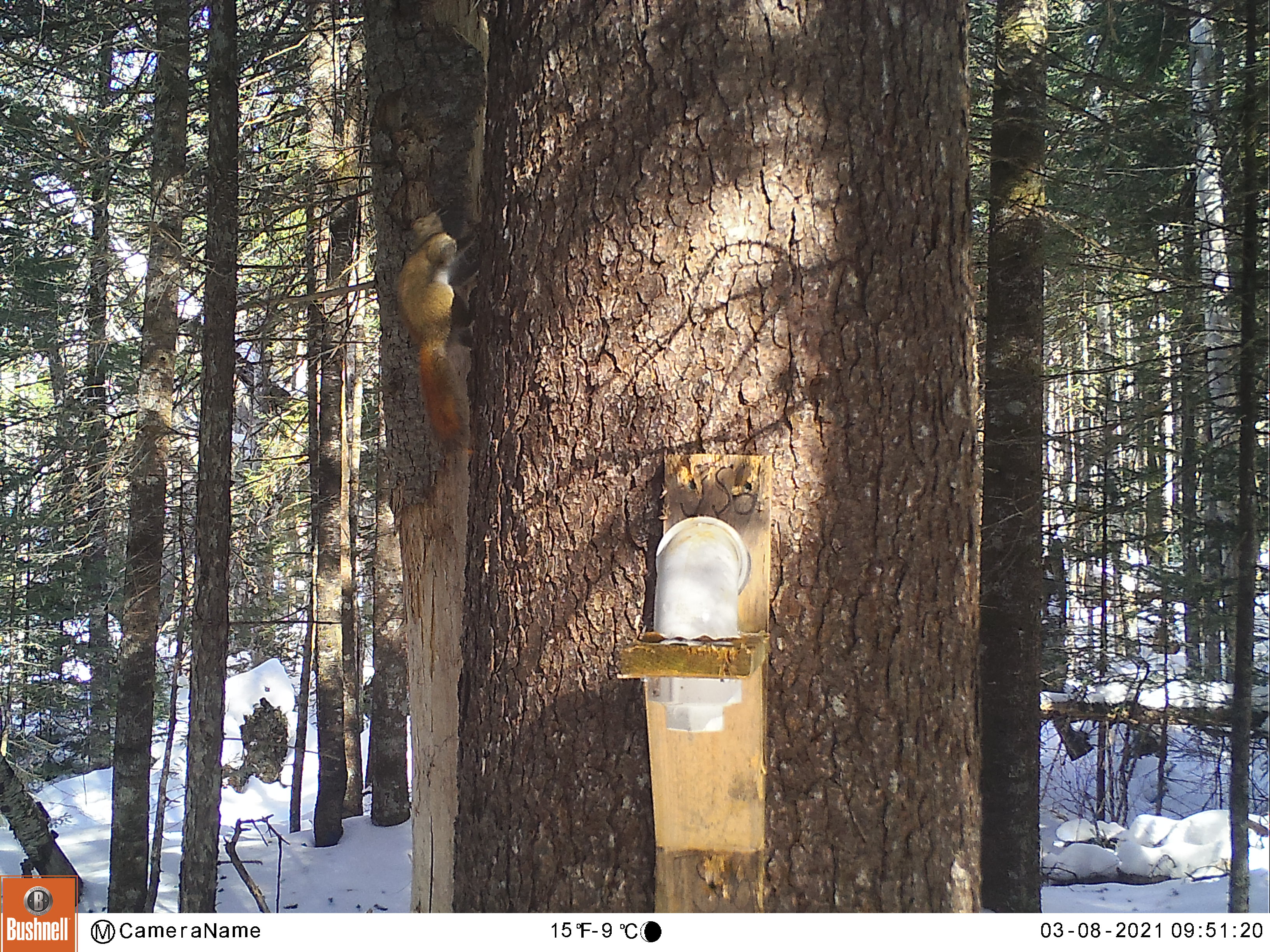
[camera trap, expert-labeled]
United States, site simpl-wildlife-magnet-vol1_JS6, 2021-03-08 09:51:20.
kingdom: Animalia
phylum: Chordata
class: Mammalia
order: Rodentia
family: Sciuridae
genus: Tamiasciurus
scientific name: Tamiasciurus hudsonicus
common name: red squirrel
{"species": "red squirrel (Tamiasciurus hudsonicus)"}